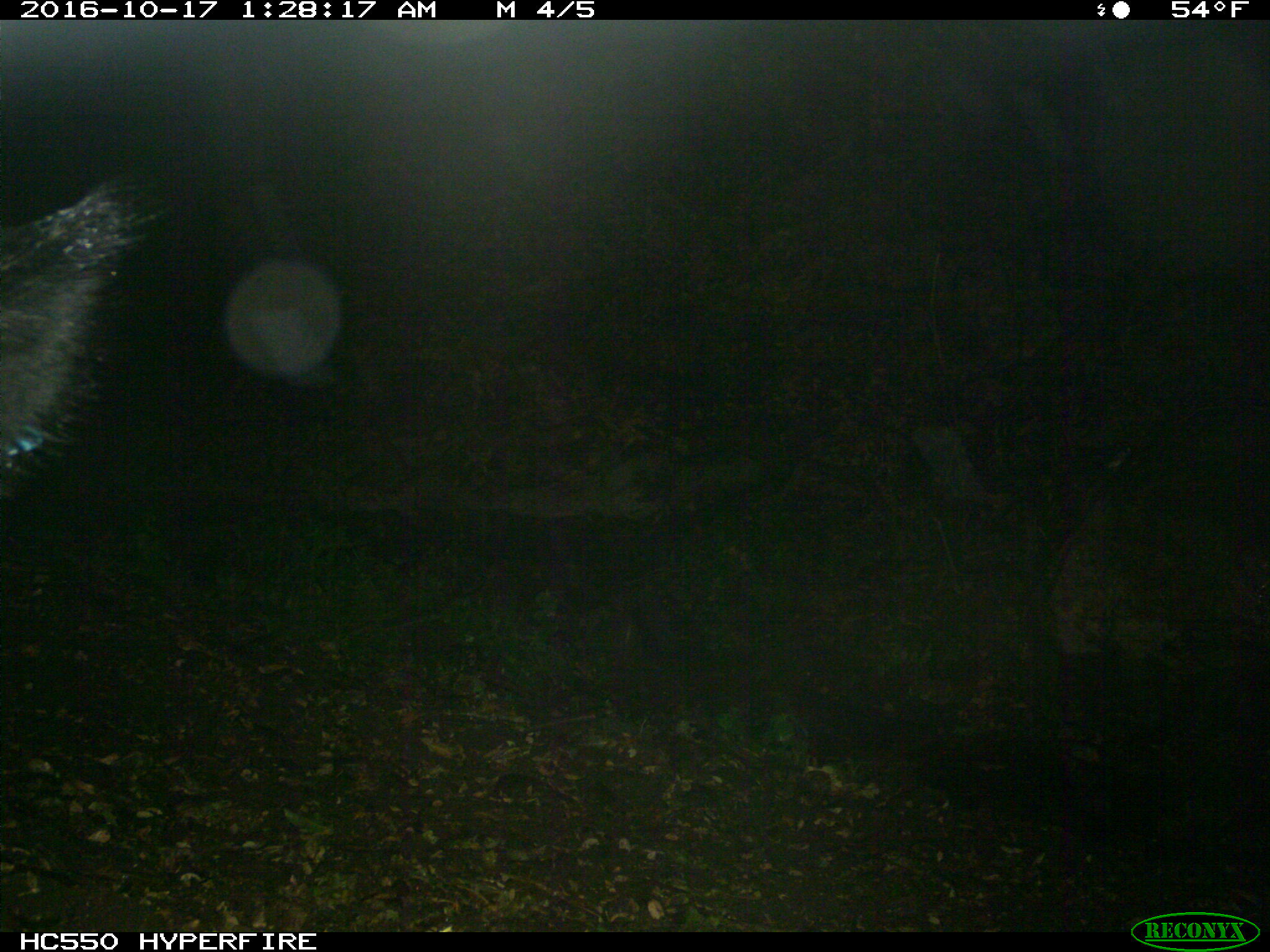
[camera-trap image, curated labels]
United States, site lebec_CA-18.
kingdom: Animalia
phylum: Chordata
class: Mammalia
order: Artiodactyla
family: Suidae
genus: Sus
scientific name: Sus scrofa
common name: wild boar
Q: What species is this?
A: Sus scrofa (wild boar).